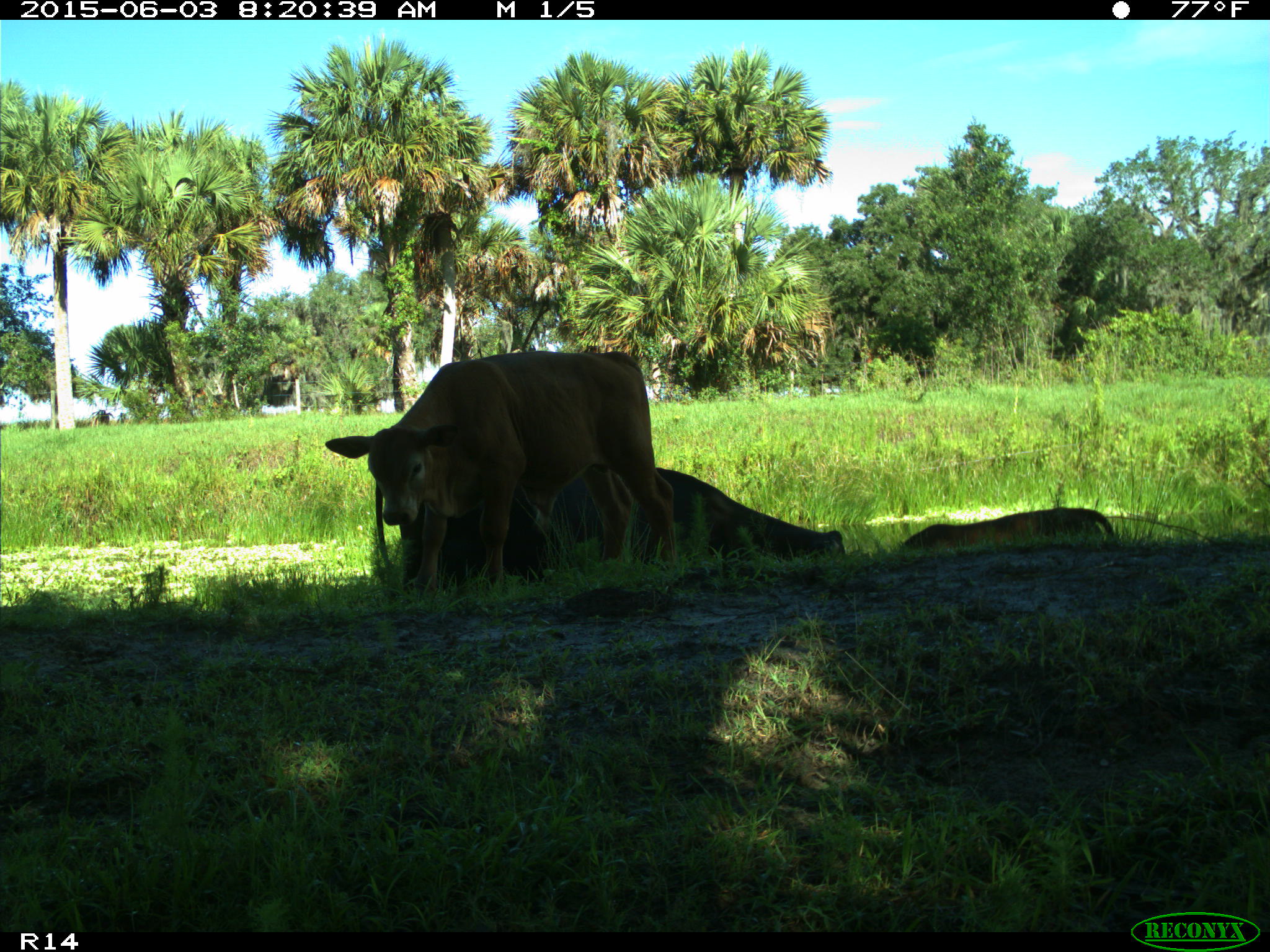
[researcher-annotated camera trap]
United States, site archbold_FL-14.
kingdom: Animalia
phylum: Chordata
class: Mammalia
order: Artiodactyla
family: Bovidae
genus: Bos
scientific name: Bos taurus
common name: domestic cow